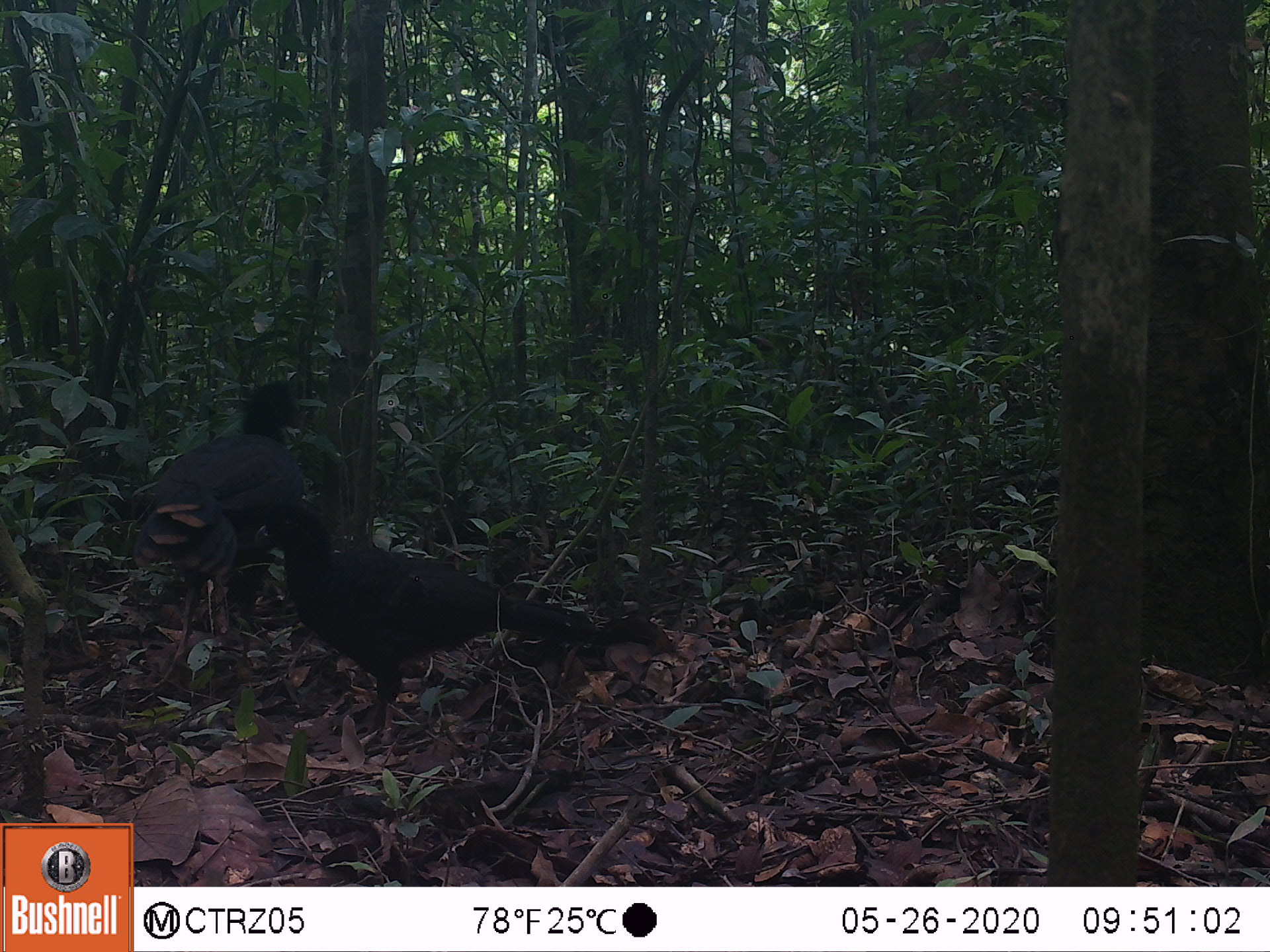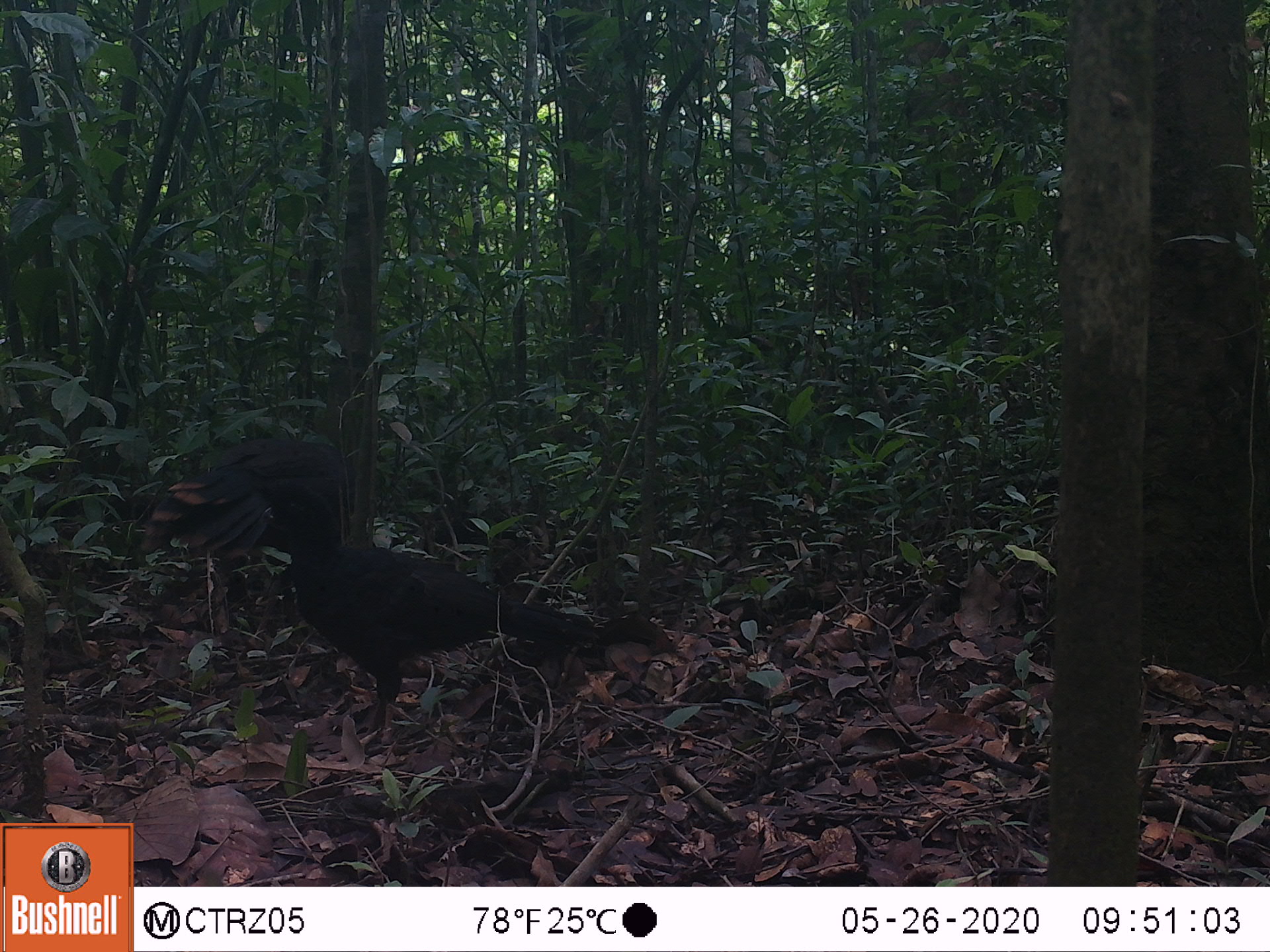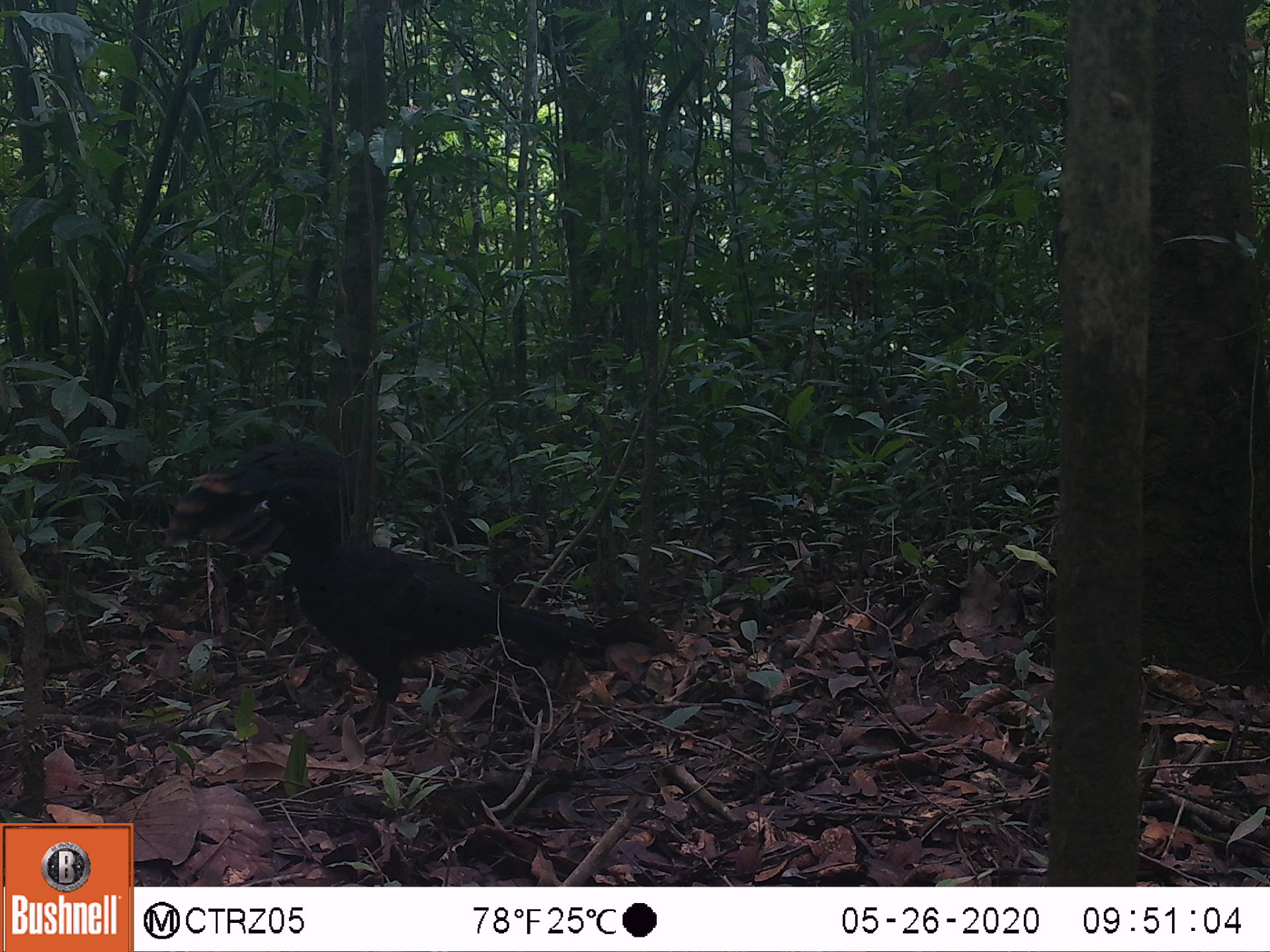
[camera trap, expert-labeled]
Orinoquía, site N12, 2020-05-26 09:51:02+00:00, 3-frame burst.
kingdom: Animalia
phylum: Chordata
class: Aves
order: Galliformes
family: Cracidae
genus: Mitu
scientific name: Mitu salvini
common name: salvin's currasow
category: salvins curassow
Salvins curassow (salvin's currasow) (Mitu salvini).